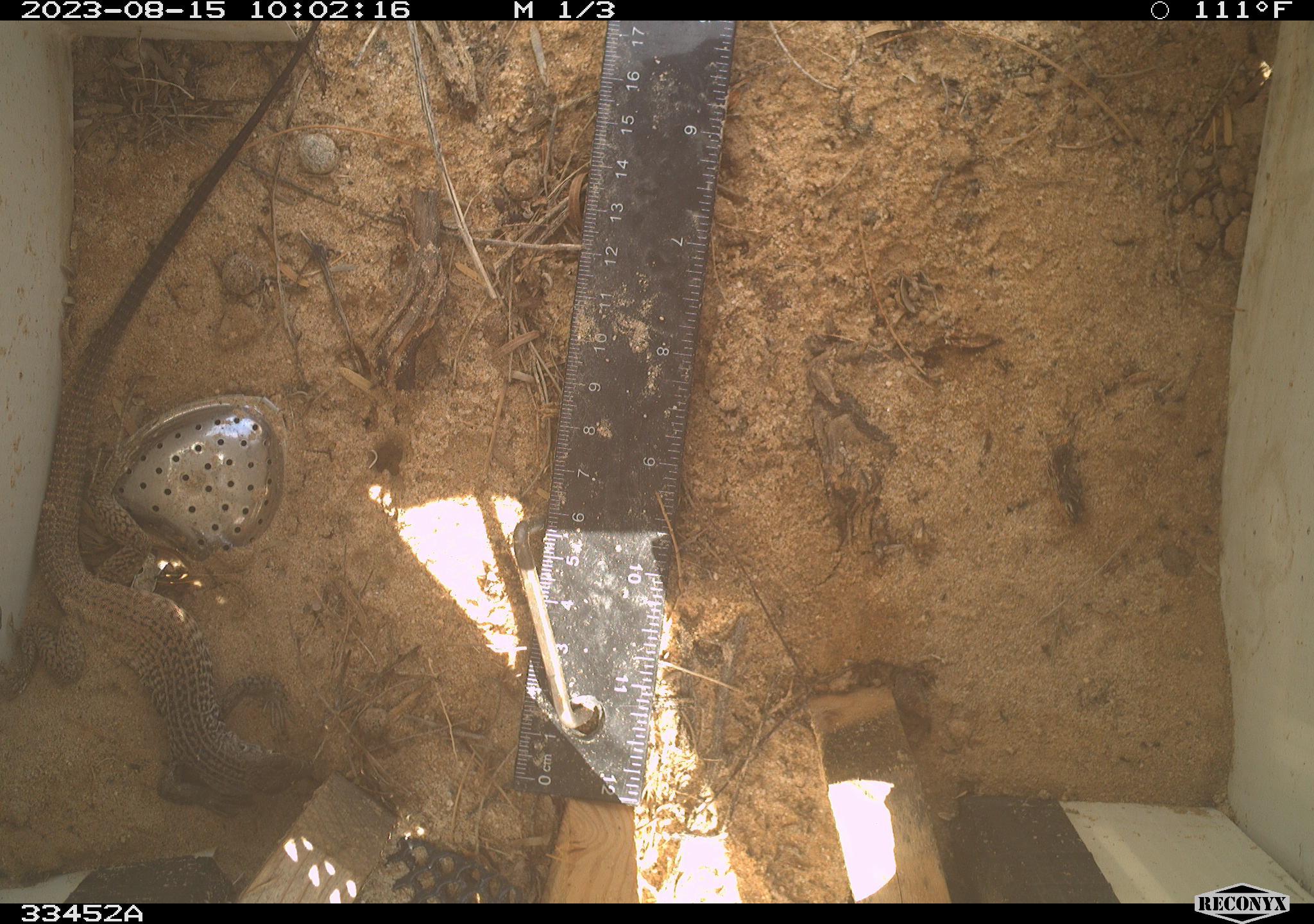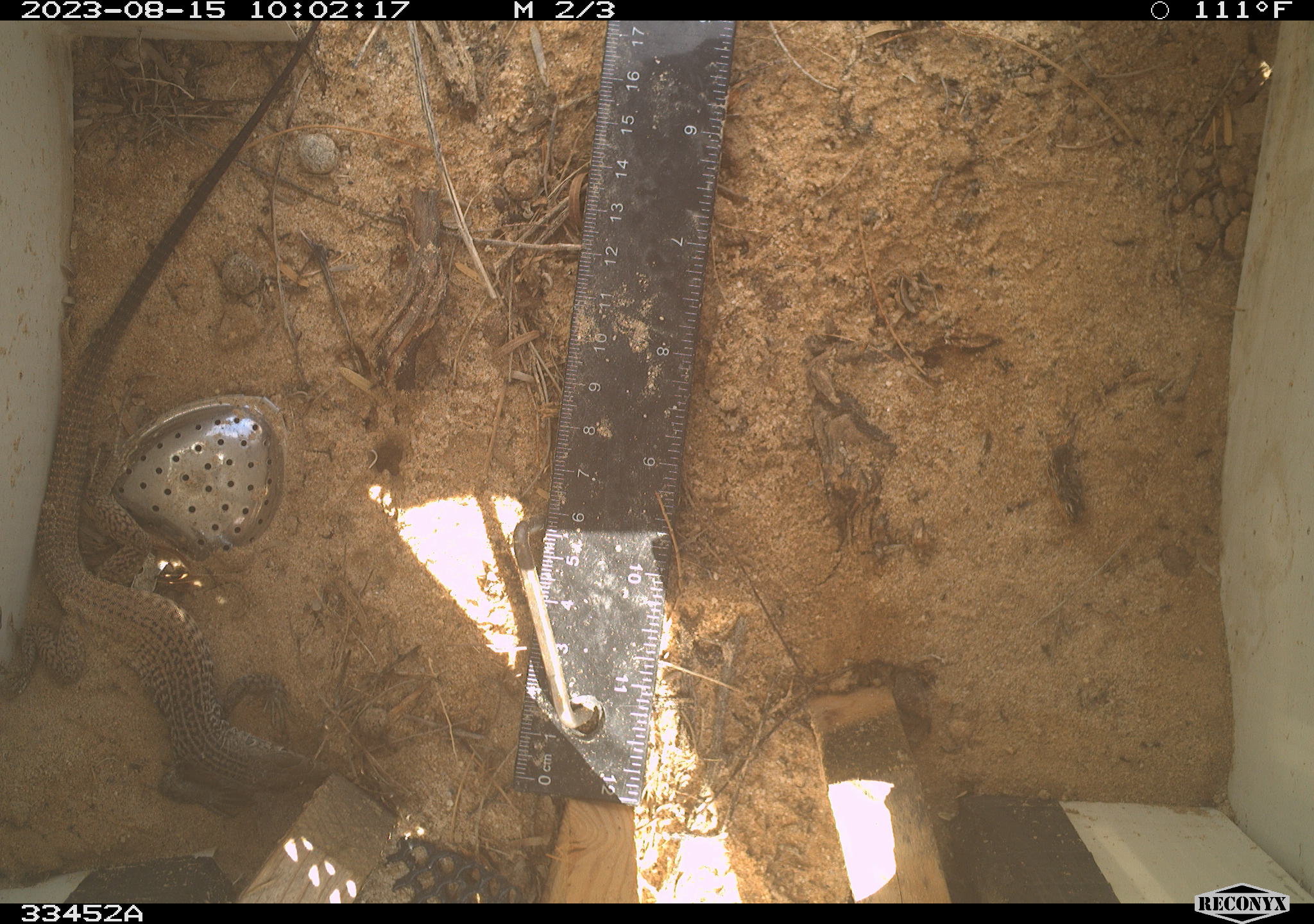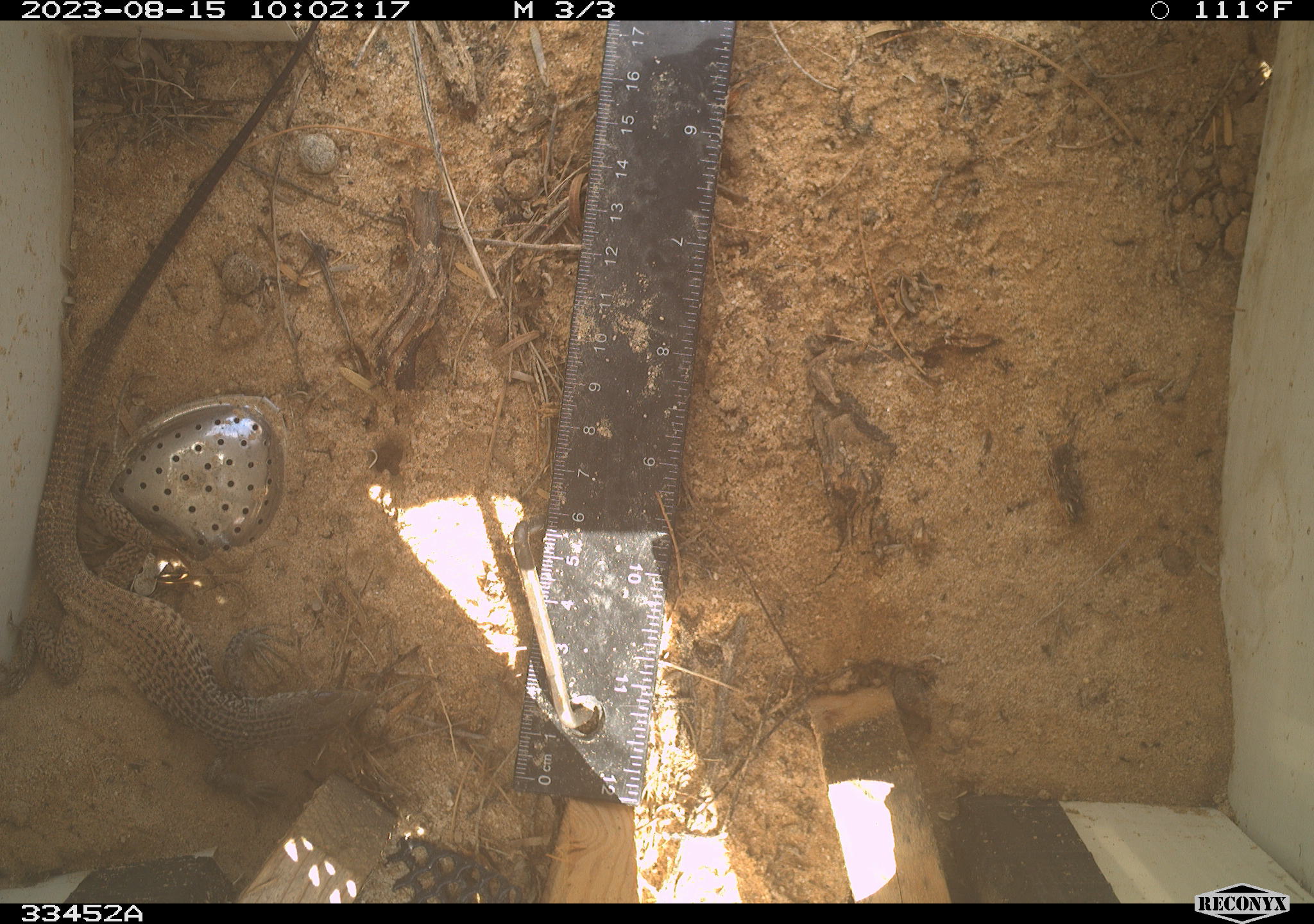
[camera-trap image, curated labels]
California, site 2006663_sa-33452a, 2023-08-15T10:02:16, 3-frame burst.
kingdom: Animalia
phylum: Chordata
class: Reptilia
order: Squamata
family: Teiidae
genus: Aspidoscelis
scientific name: Aspidoscelis tigris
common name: western whiptail